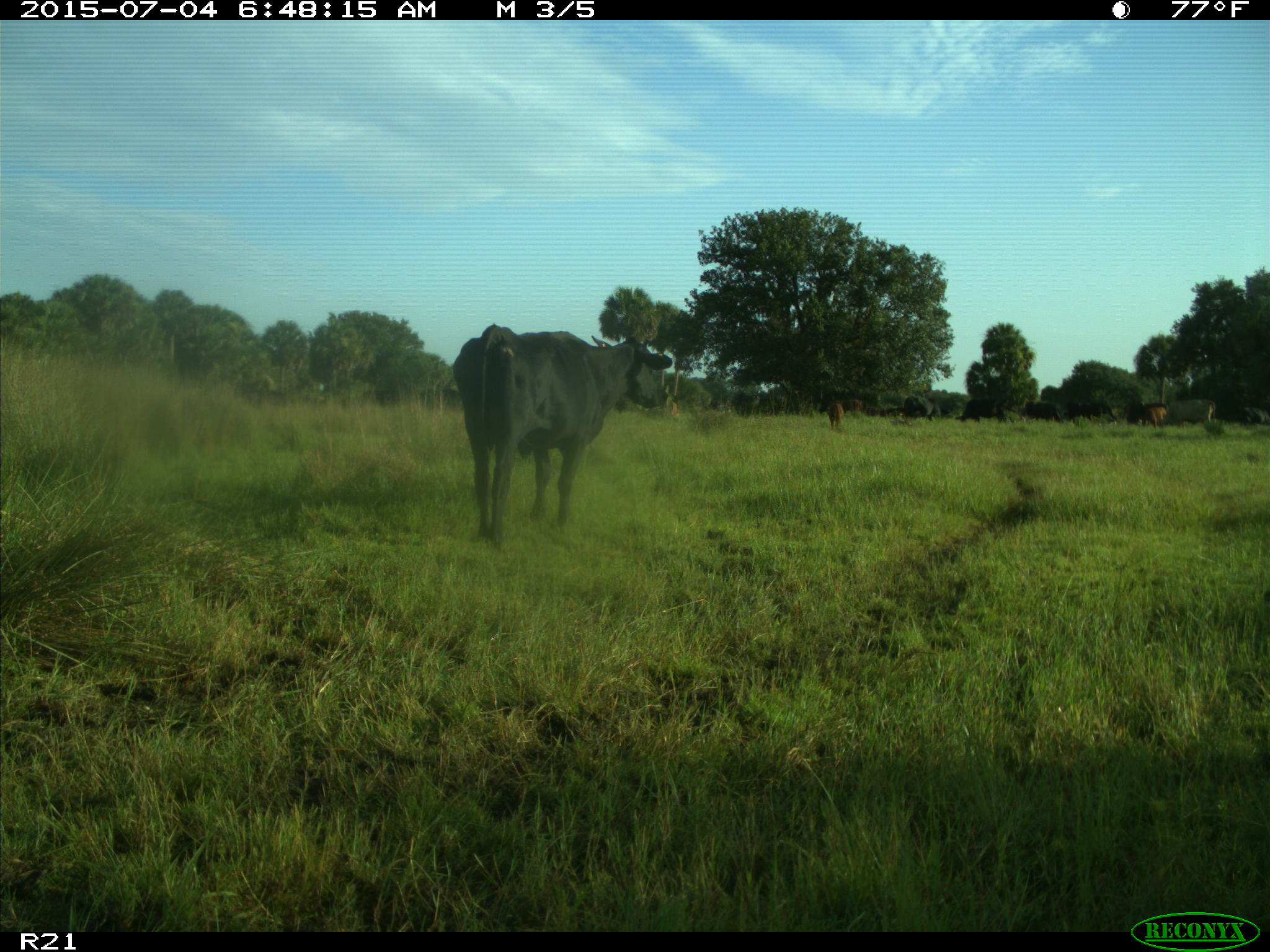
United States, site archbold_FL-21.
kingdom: Animalia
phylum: Chordata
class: Mammalia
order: Artiodactyla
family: Bovidae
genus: Bos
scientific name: Bos taurus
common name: domestic cow